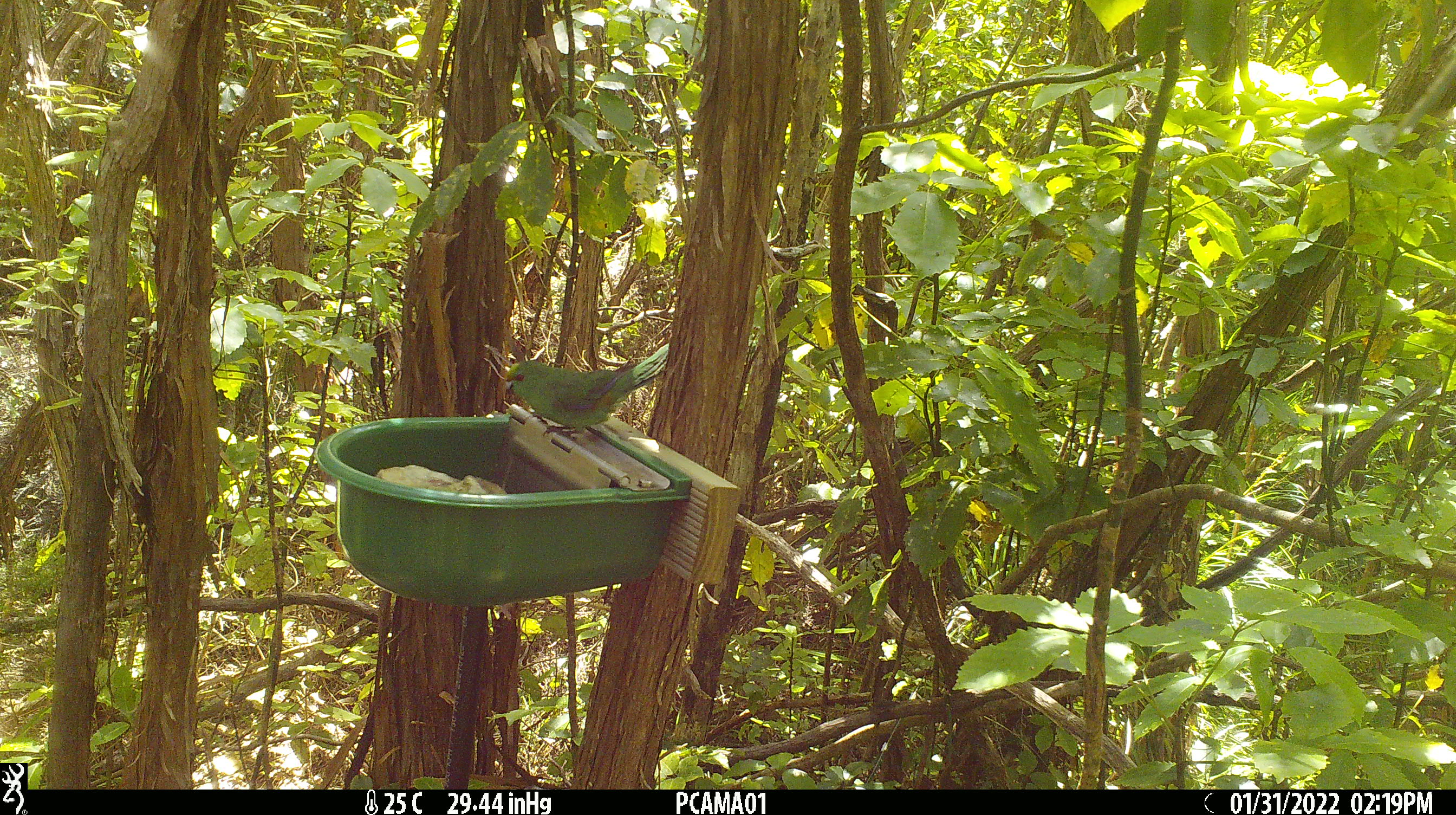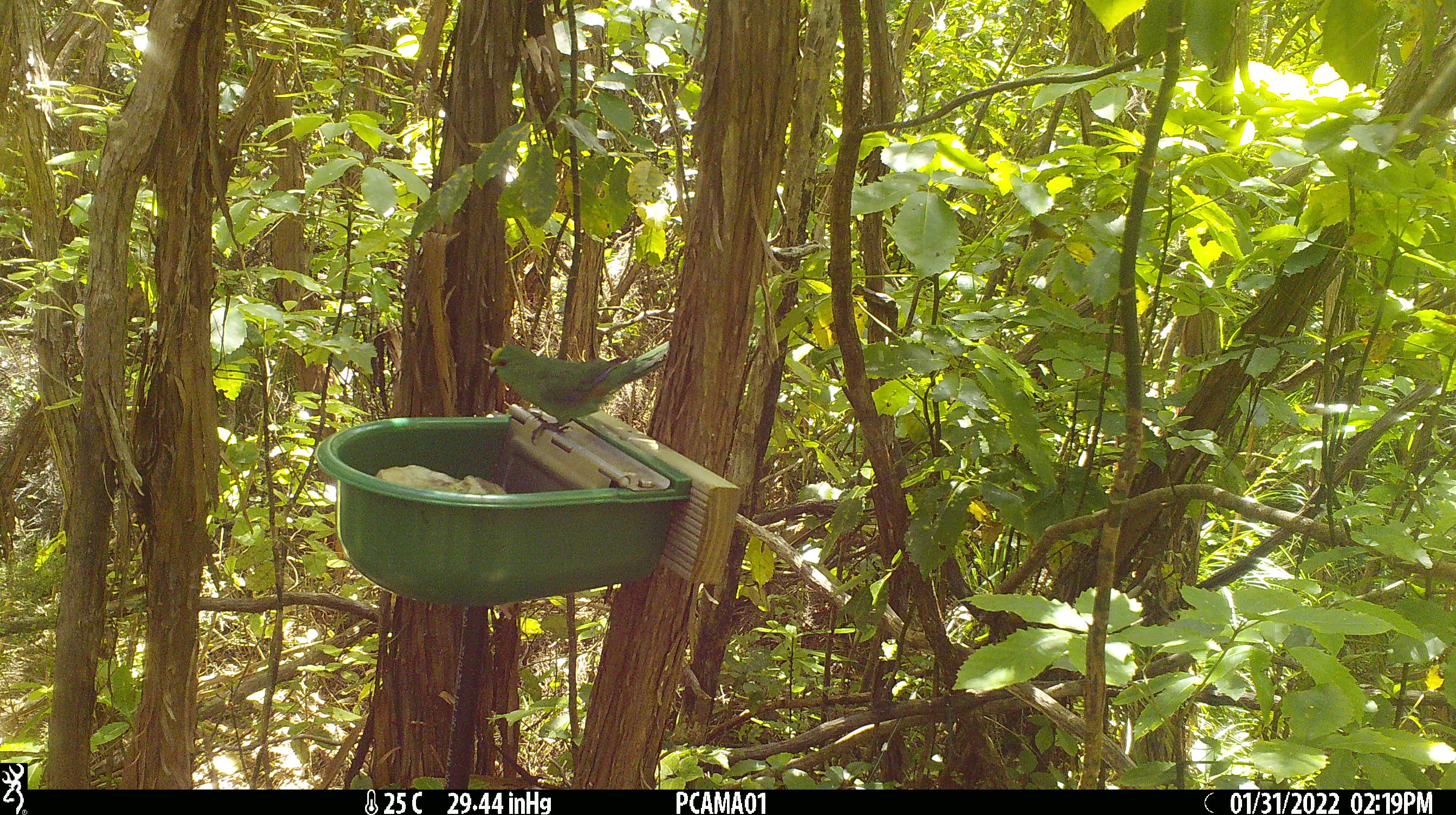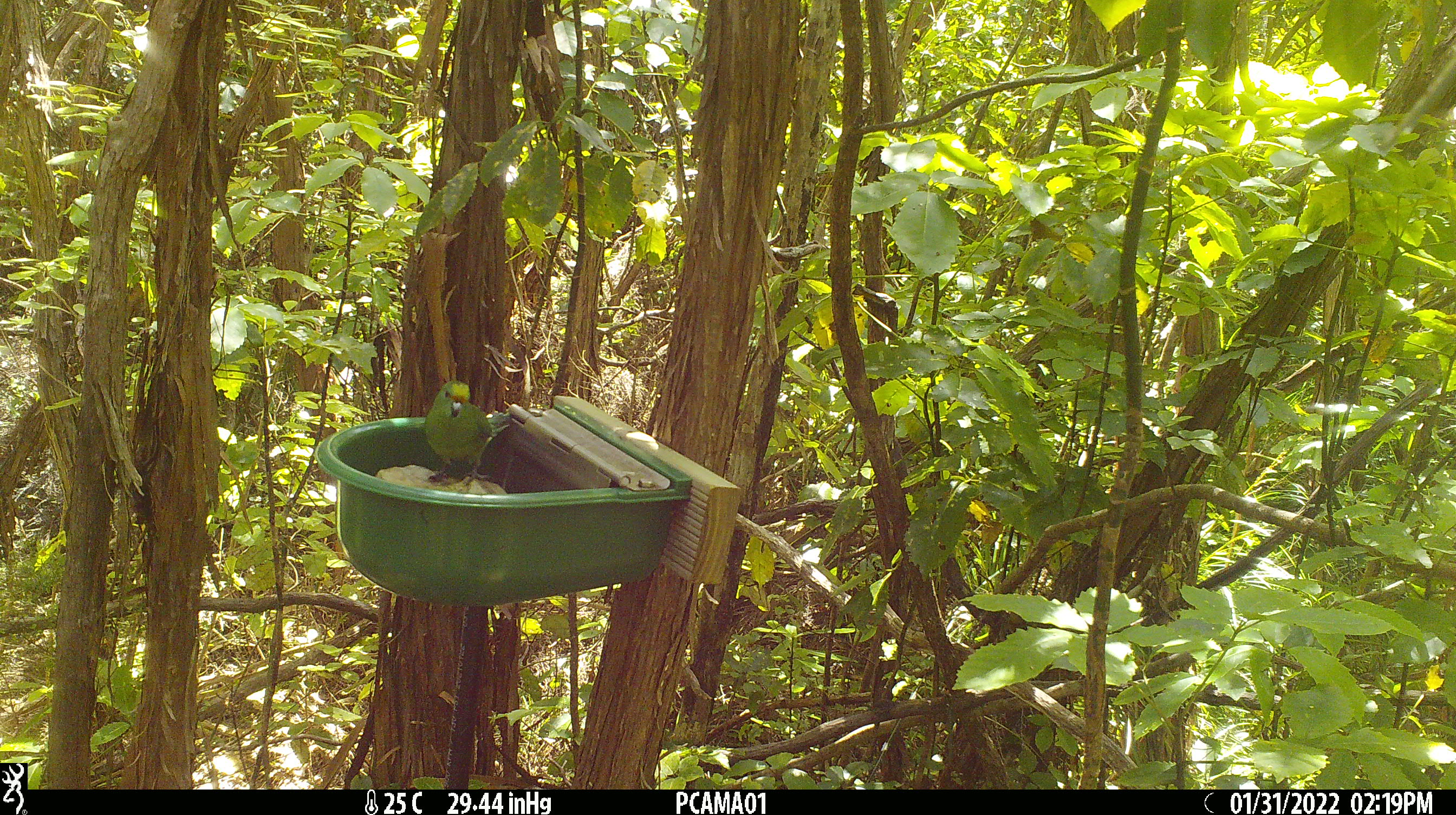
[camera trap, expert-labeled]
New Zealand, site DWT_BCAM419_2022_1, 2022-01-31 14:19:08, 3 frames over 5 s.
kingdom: Animalia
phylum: Chordata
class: Aves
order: Psittaciformes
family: Psittaculidae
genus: Cyanoramphus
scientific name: Cyanoramphus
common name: parakeet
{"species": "parakeet (Cyanoramphus)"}